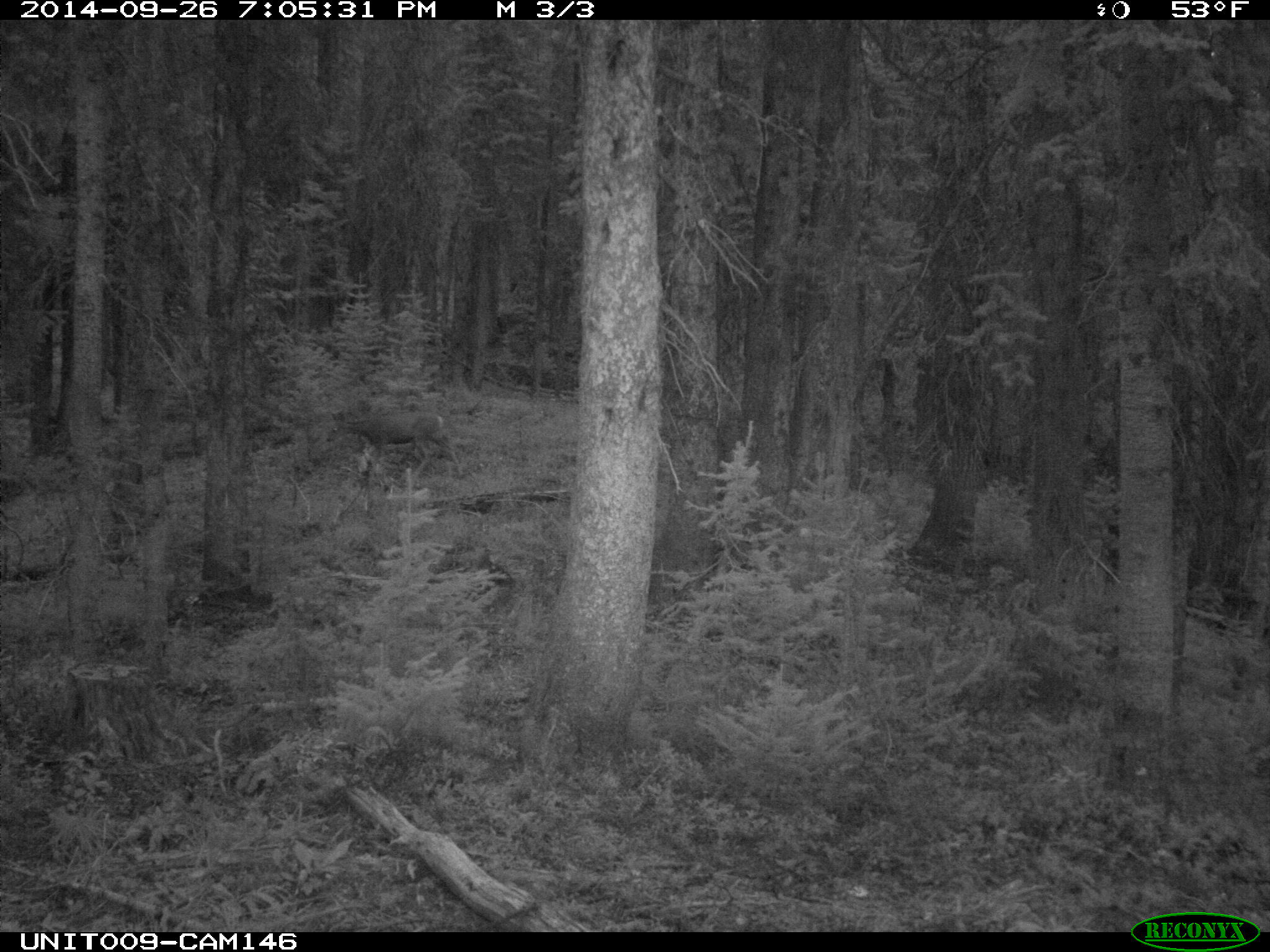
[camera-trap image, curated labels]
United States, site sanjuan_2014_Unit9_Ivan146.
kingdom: Animalia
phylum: Chordata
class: Mammalia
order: Artiodactyla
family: Cervidae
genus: Odocoileus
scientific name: Odocoileus hemionus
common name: mule deer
Odocoileus hemionus (mule deer).